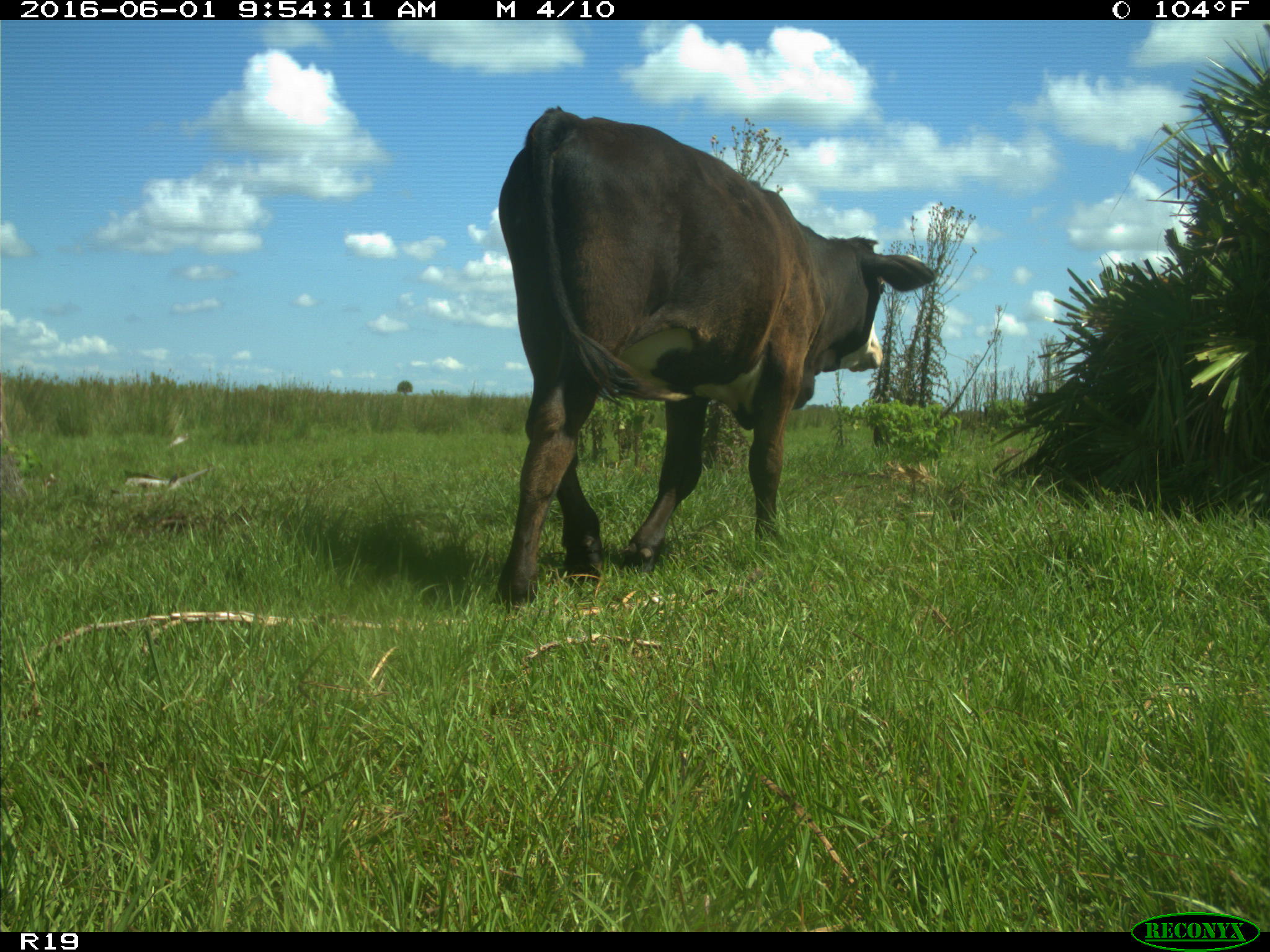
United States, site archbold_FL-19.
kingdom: Animalia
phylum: Chordata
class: Mammalia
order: Artiodactyla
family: Bovidae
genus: Bos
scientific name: Bos taurus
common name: domestic cow